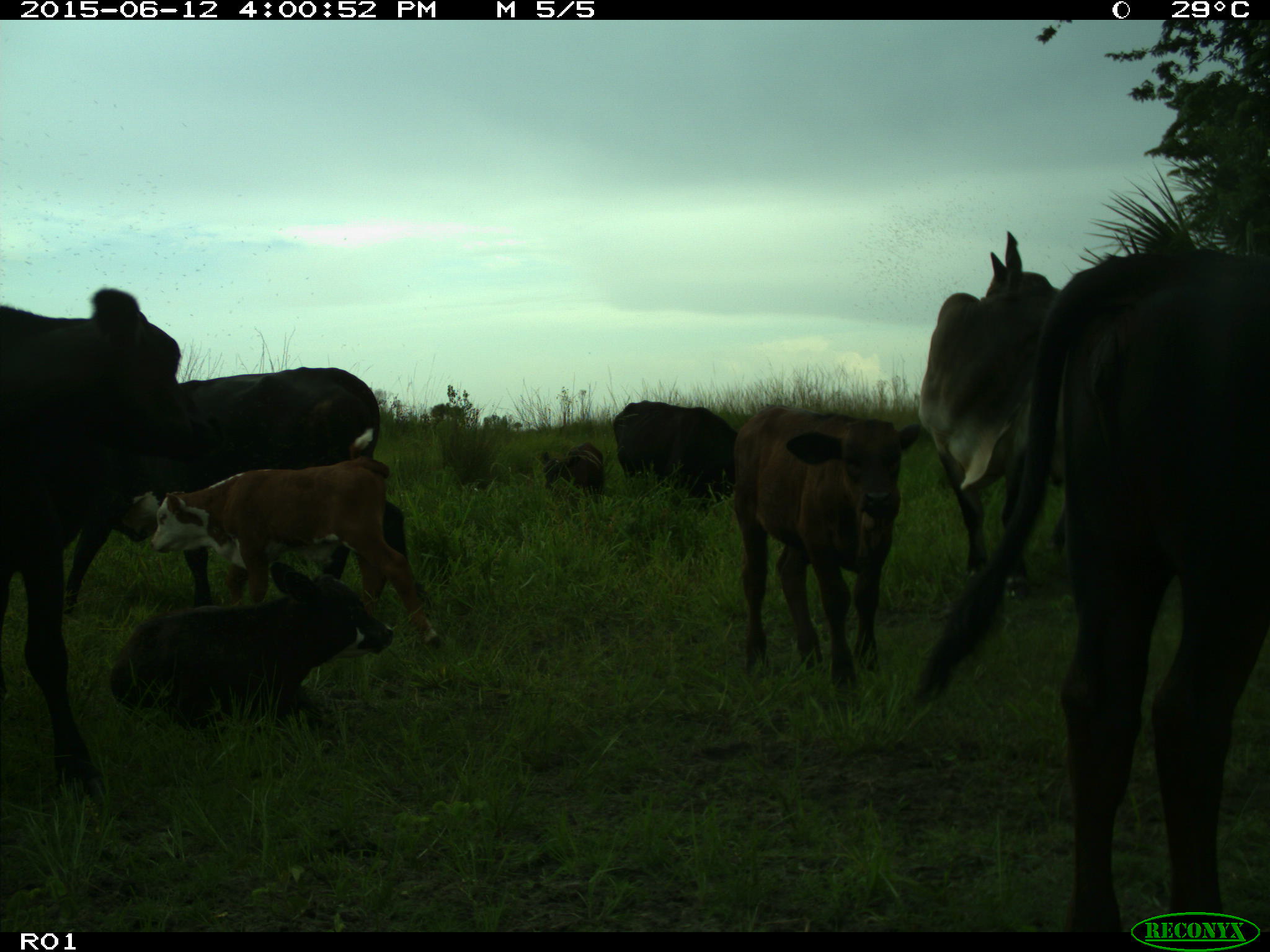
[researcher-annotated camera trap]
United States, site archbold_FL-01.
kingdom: Animalia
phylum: Chordata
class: Mammalia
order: Artiodactyla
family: Bovidae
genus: Bos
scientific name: Bos taurus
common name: domestic cow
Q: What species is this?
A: Bos taurus (domestic cow).